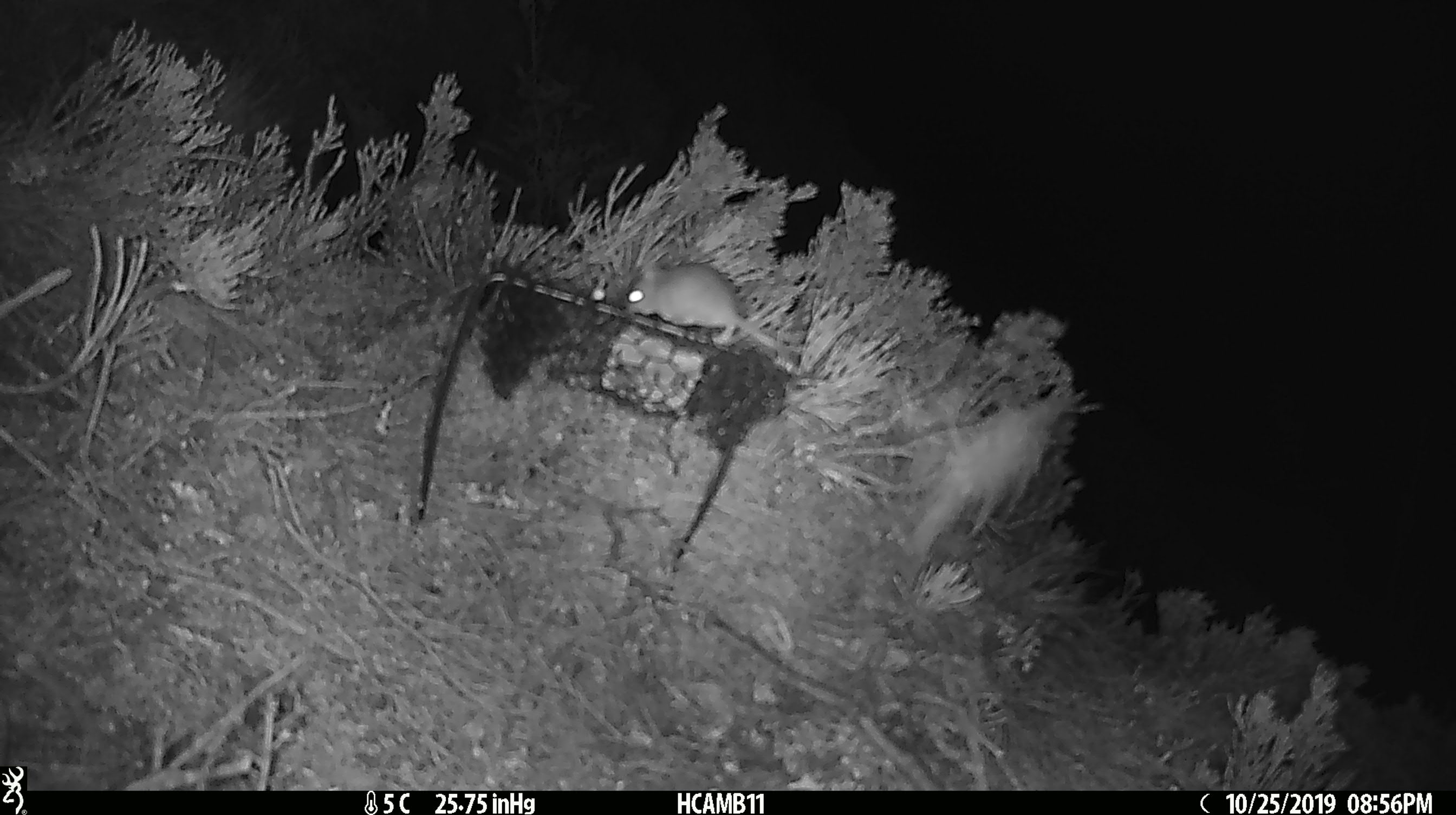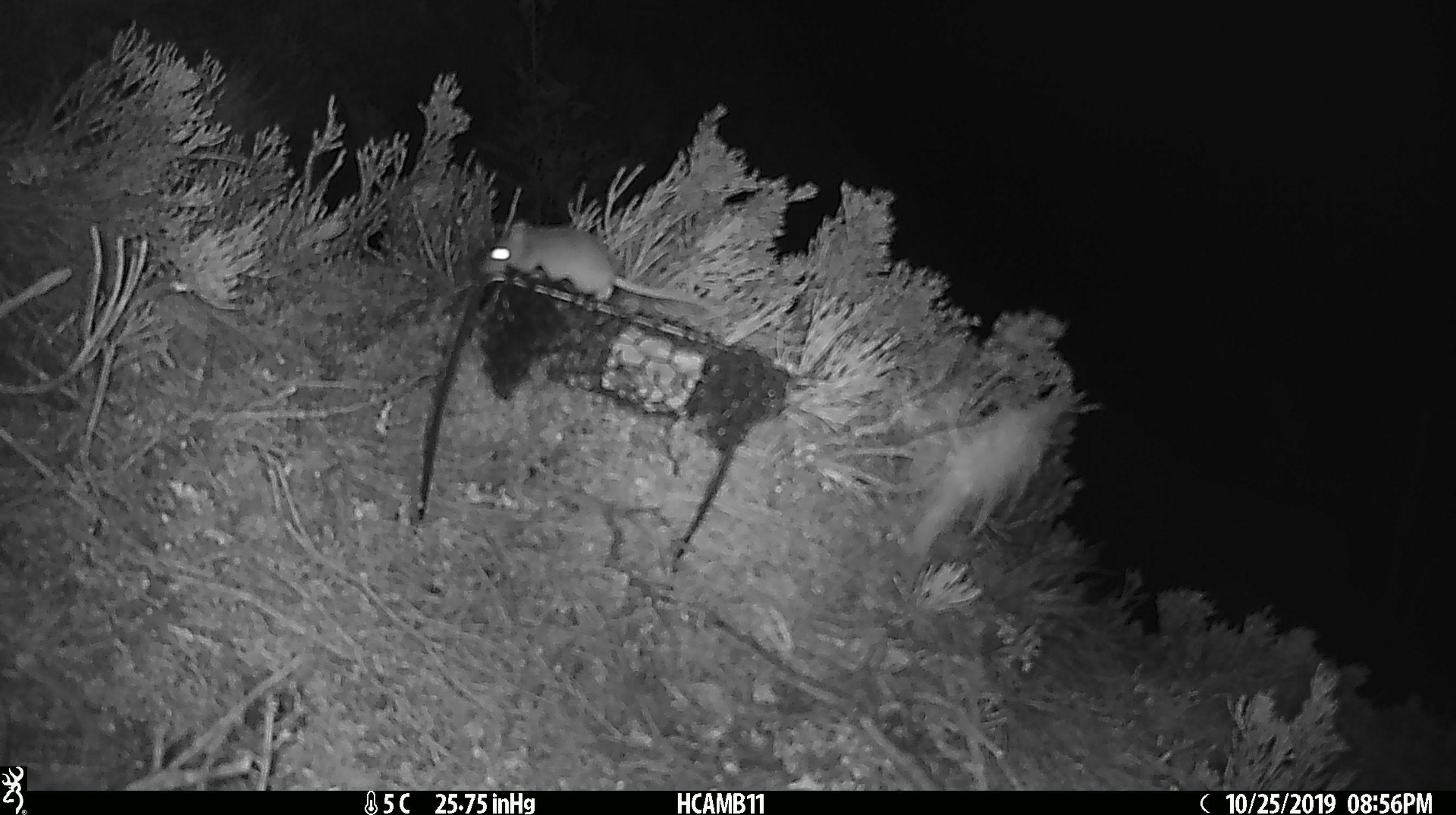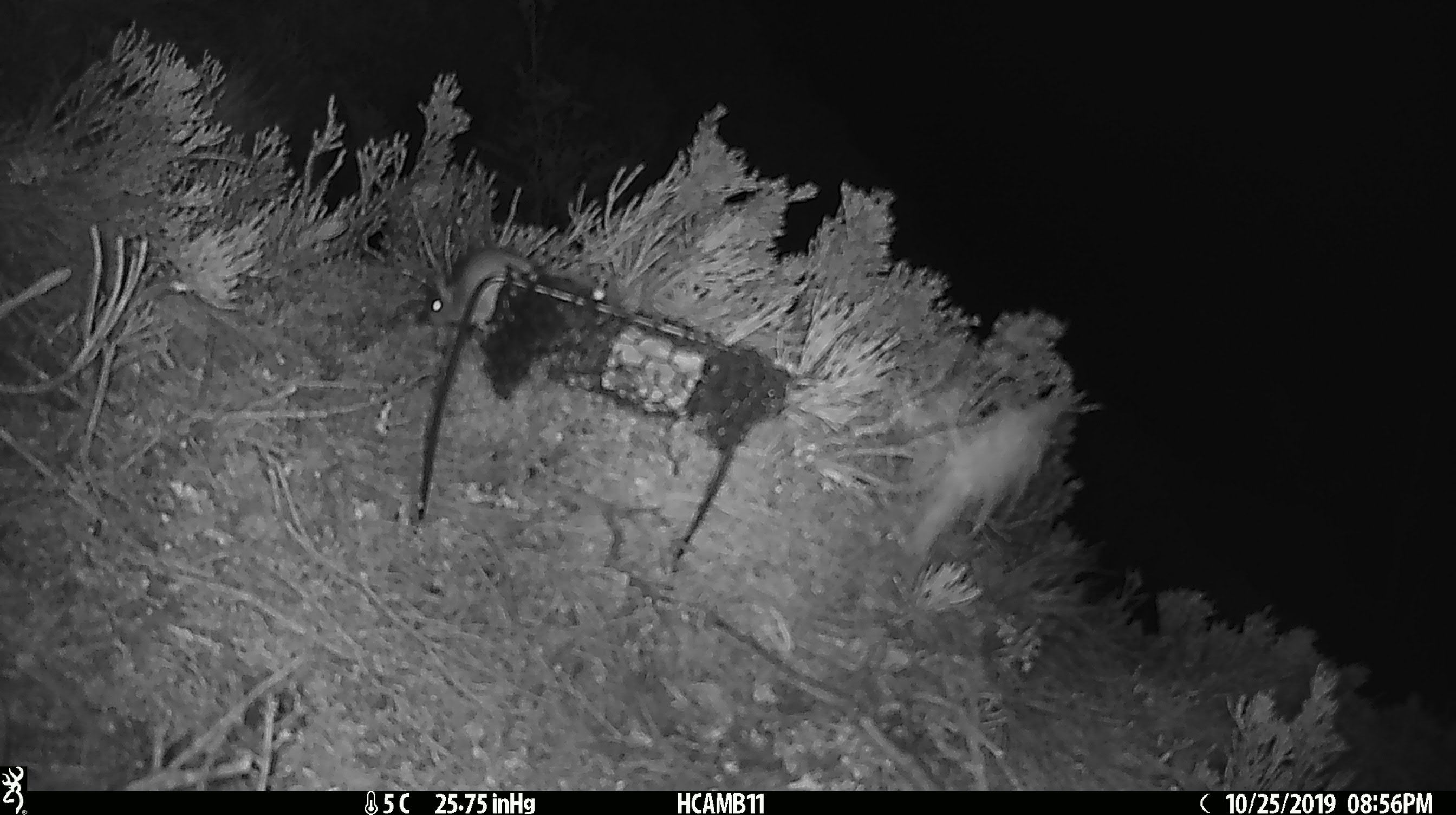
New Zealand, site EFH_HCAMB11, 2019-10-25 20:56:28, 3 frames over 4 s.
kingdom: Animalia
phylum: Chordata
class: Mammalia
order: Rodentia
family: Muridae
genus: Mus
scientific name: Mus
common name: mouse